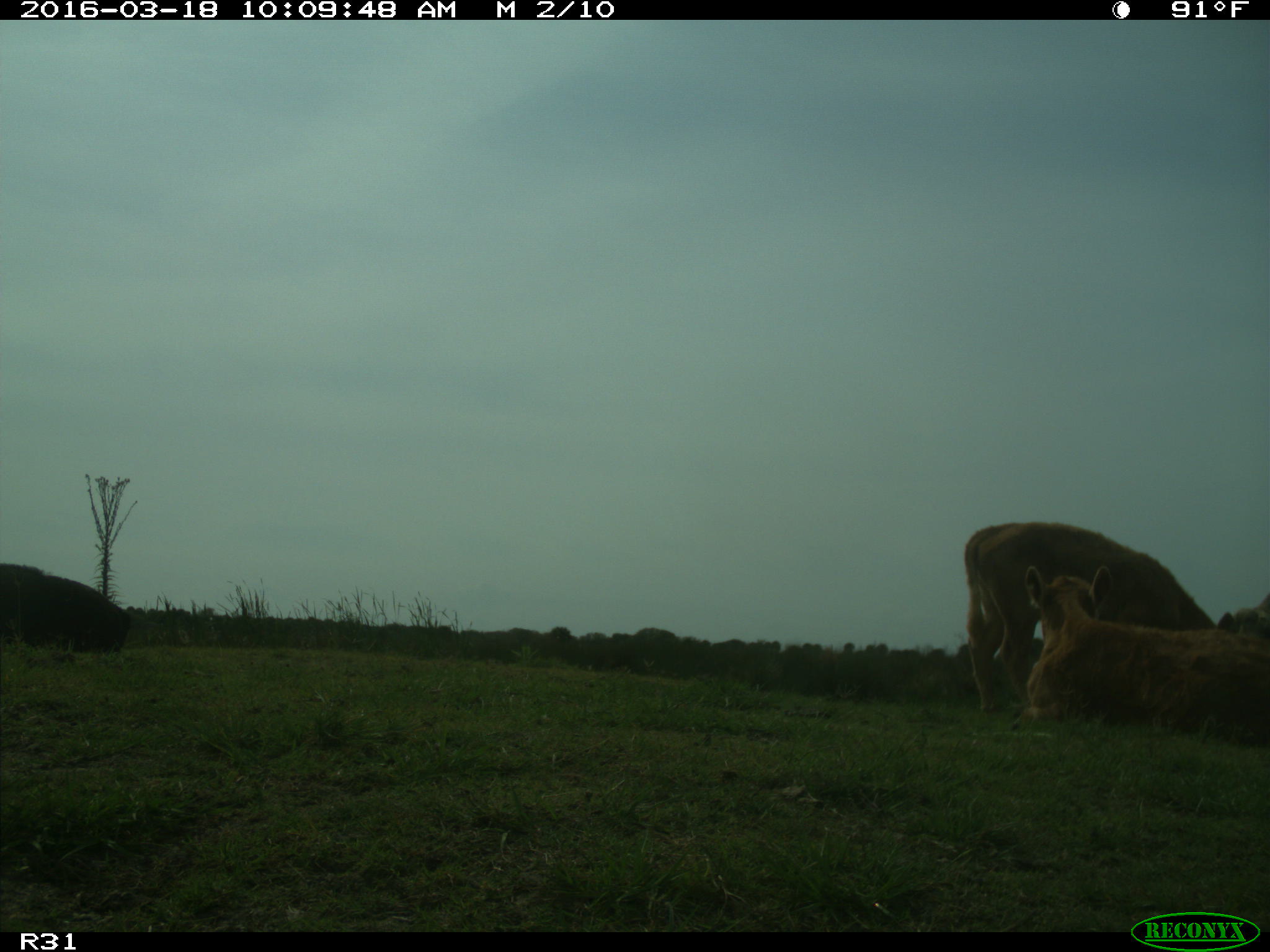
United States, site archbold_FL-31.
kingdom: Animalia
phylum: Chordata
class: Mammalia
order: Artiodactyla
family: Bovidae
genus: Bos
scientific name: Bos taurus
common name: domestic cow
Bos taurus (domestic cow).